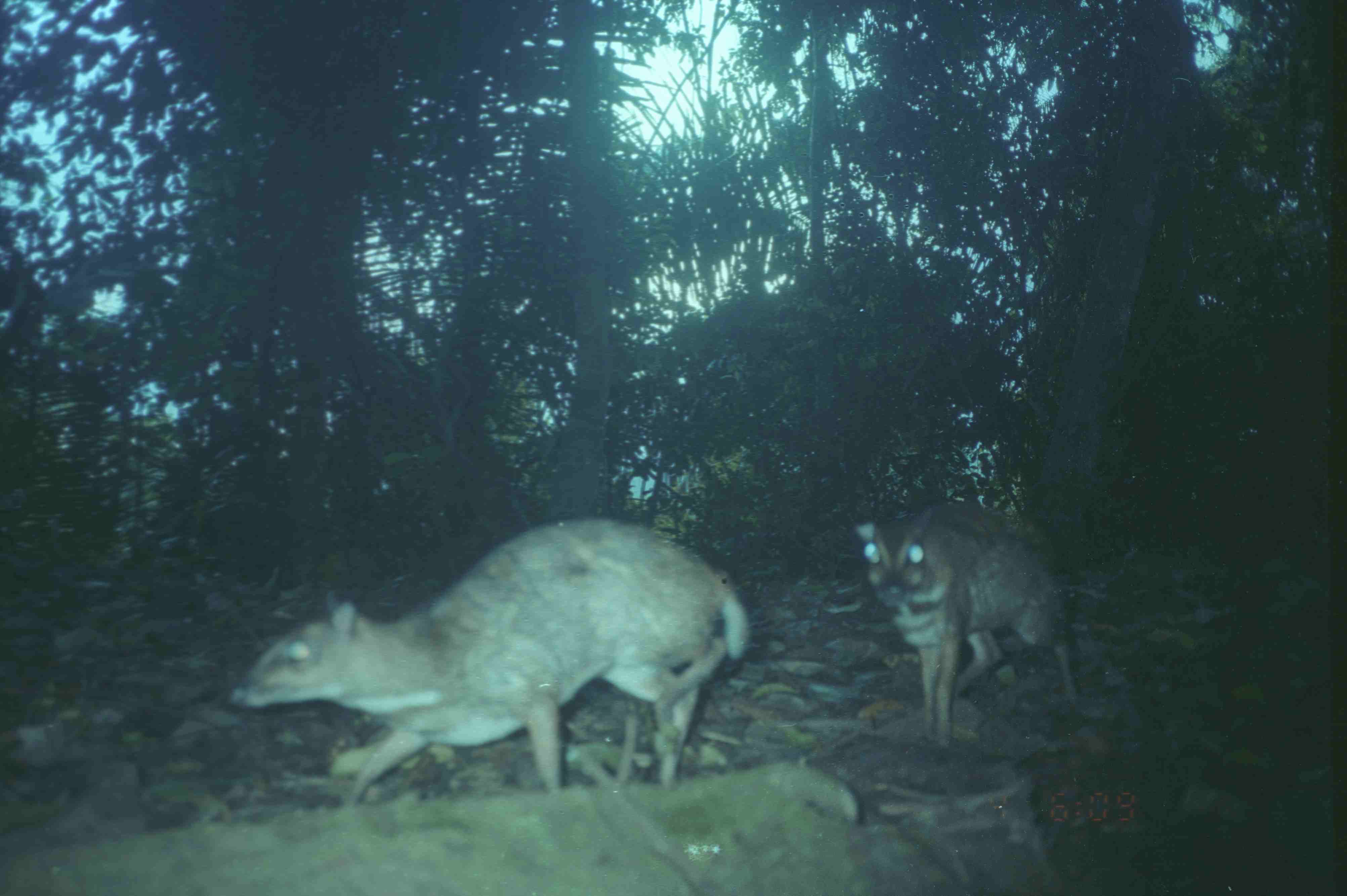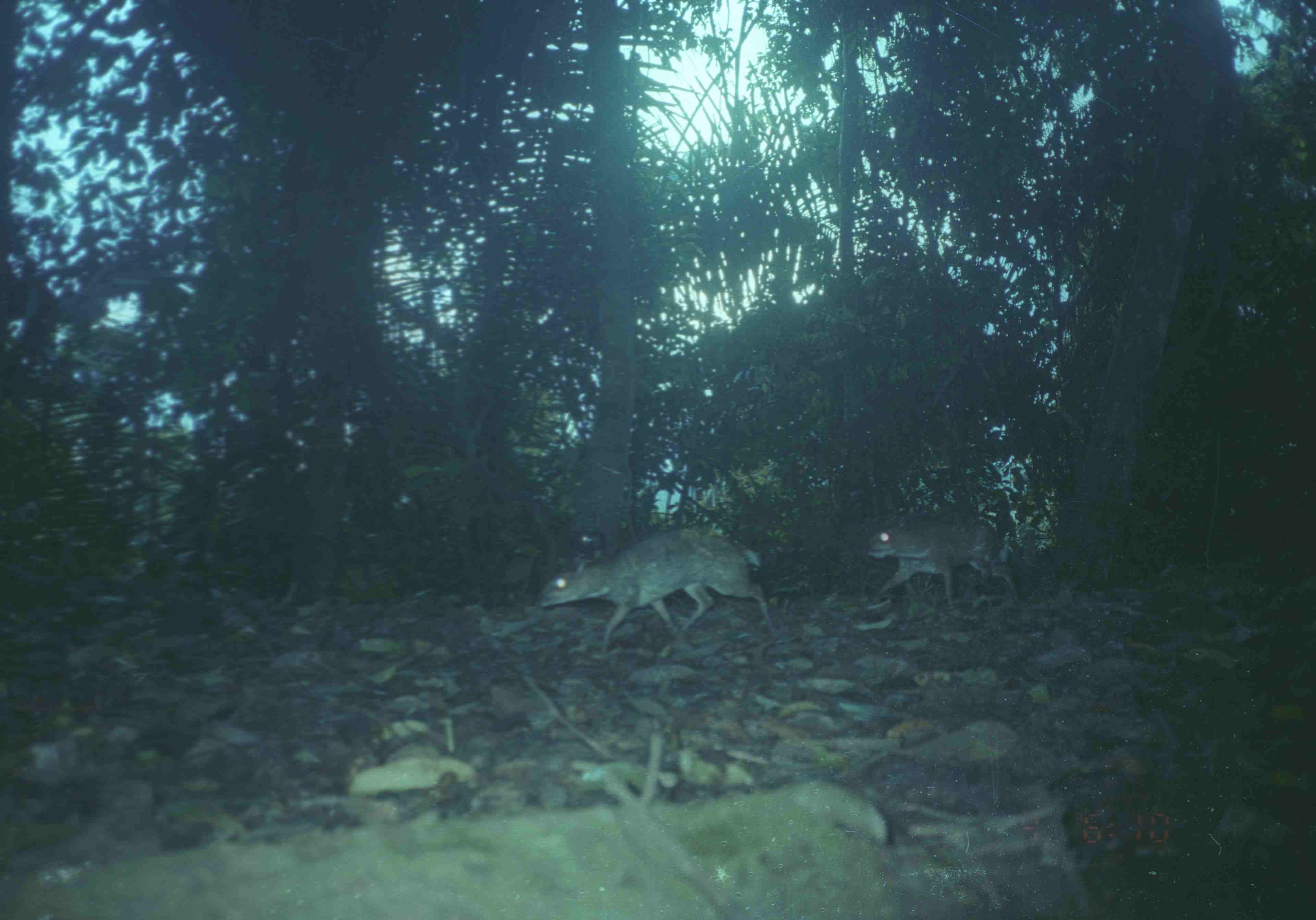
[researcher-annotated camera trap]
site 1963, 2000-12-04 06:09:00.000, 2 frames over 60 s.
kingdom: Animalia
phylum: Chordata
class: Mammalia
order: Artiodactyla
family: Tragulidae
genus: Tragulus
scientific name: Tragulus napu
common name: greater oriental chevrotain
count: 2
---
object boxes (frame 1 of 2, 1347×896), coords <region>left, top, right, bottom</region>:
tragulus napu: <region>222, 514, 753, 803</region>; <region>853, 506, 1082, 745</region>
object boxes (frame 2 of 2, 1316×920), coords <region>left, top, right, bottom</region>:
tragulus napu: <region>533, 526, 777, 653</region>; <region>859, 516, 1020, 611</region>